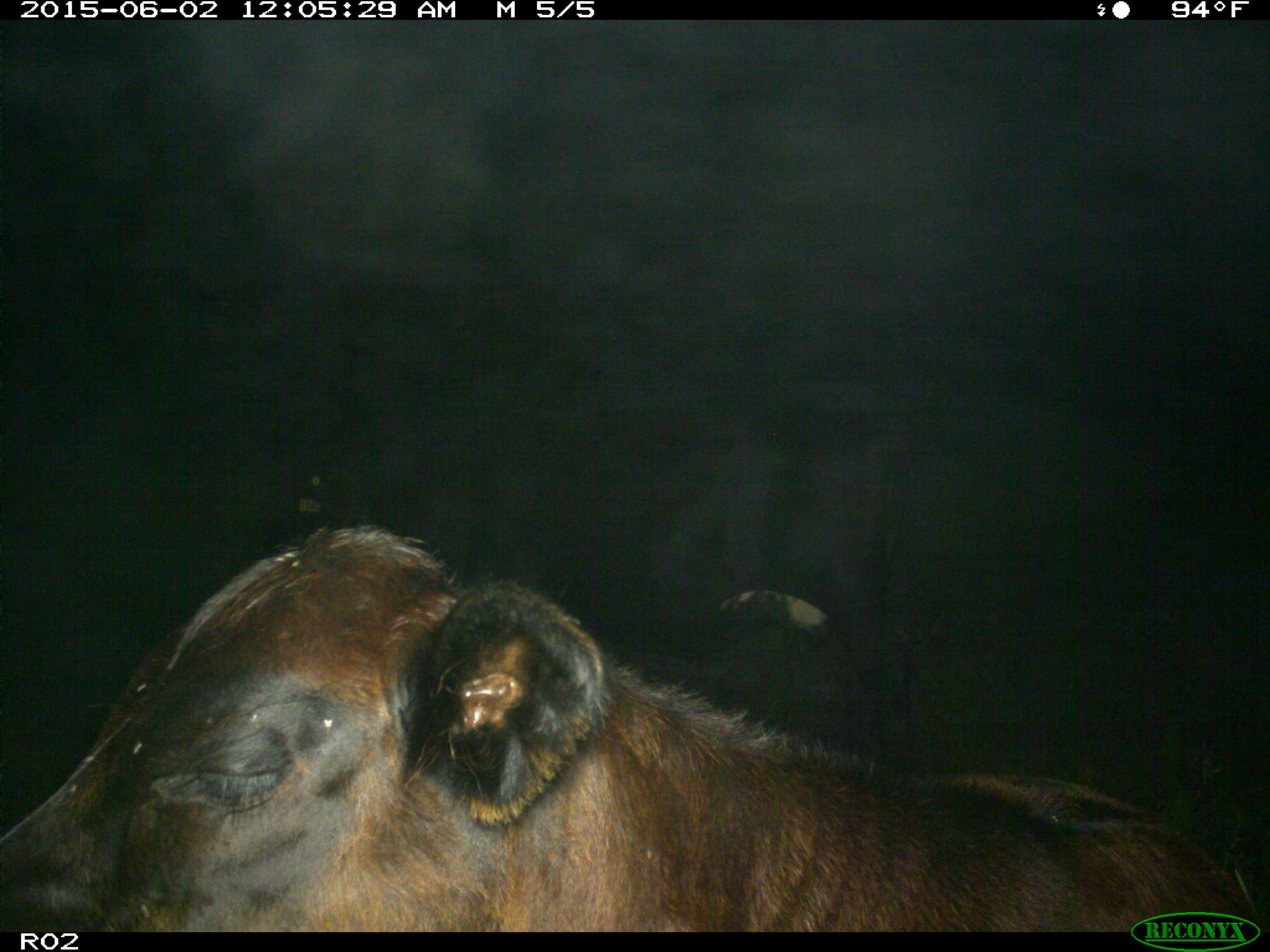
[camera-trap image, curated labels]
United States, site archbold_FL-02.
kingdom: Animalia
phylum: Chordata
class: Mammalia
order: Artiodactyla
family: Bovidae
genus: Bos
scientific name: Bos taurus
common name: domestic cow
Bos taurus (domestic cow).